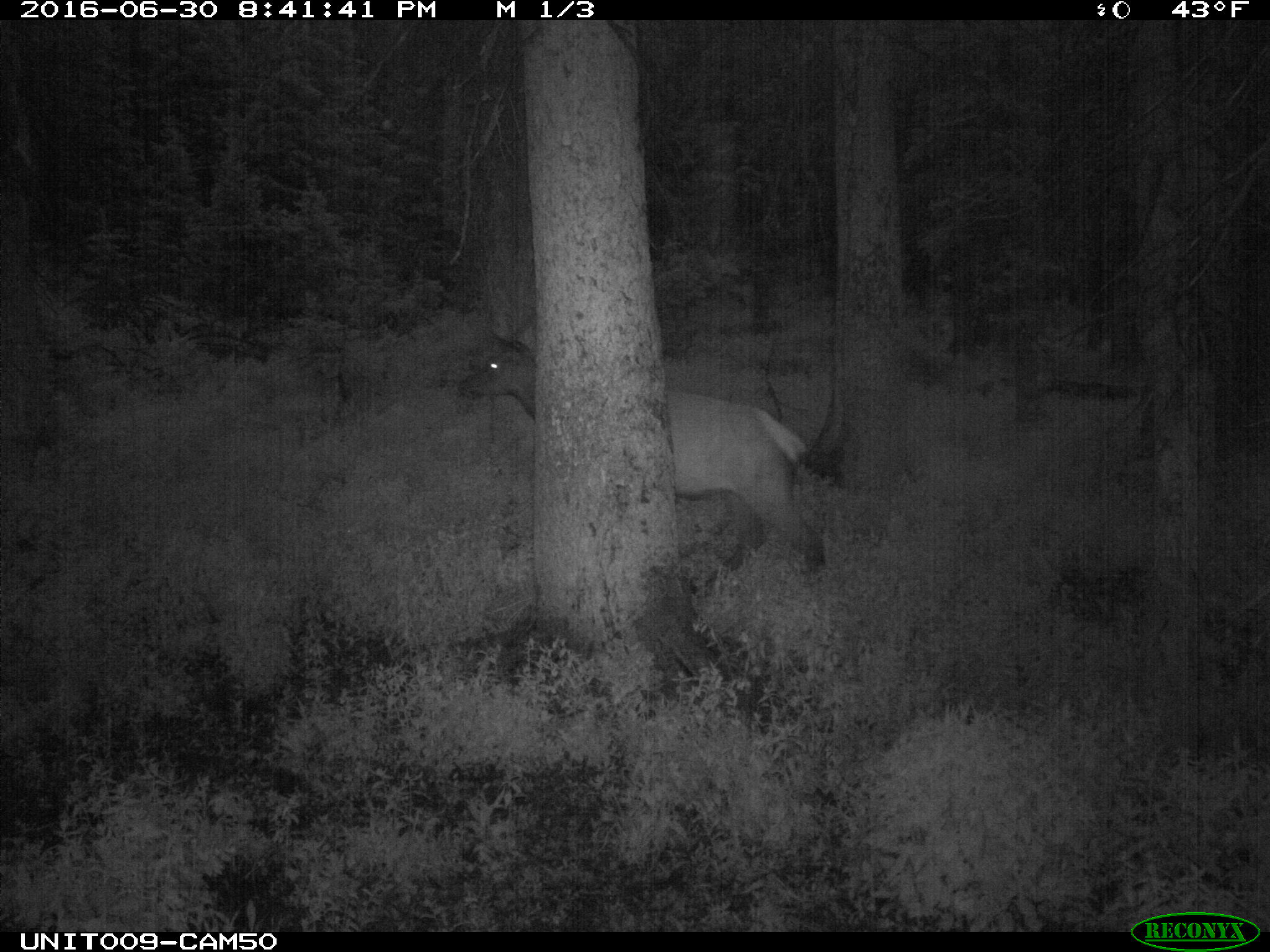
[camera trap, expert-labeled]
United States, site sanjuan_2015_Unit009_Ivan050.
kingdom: Animalia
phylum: Chordata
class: Mammalia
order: Artiodactyla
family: Cervidae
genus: Cervus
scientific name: Cervus elaphus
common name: red deer